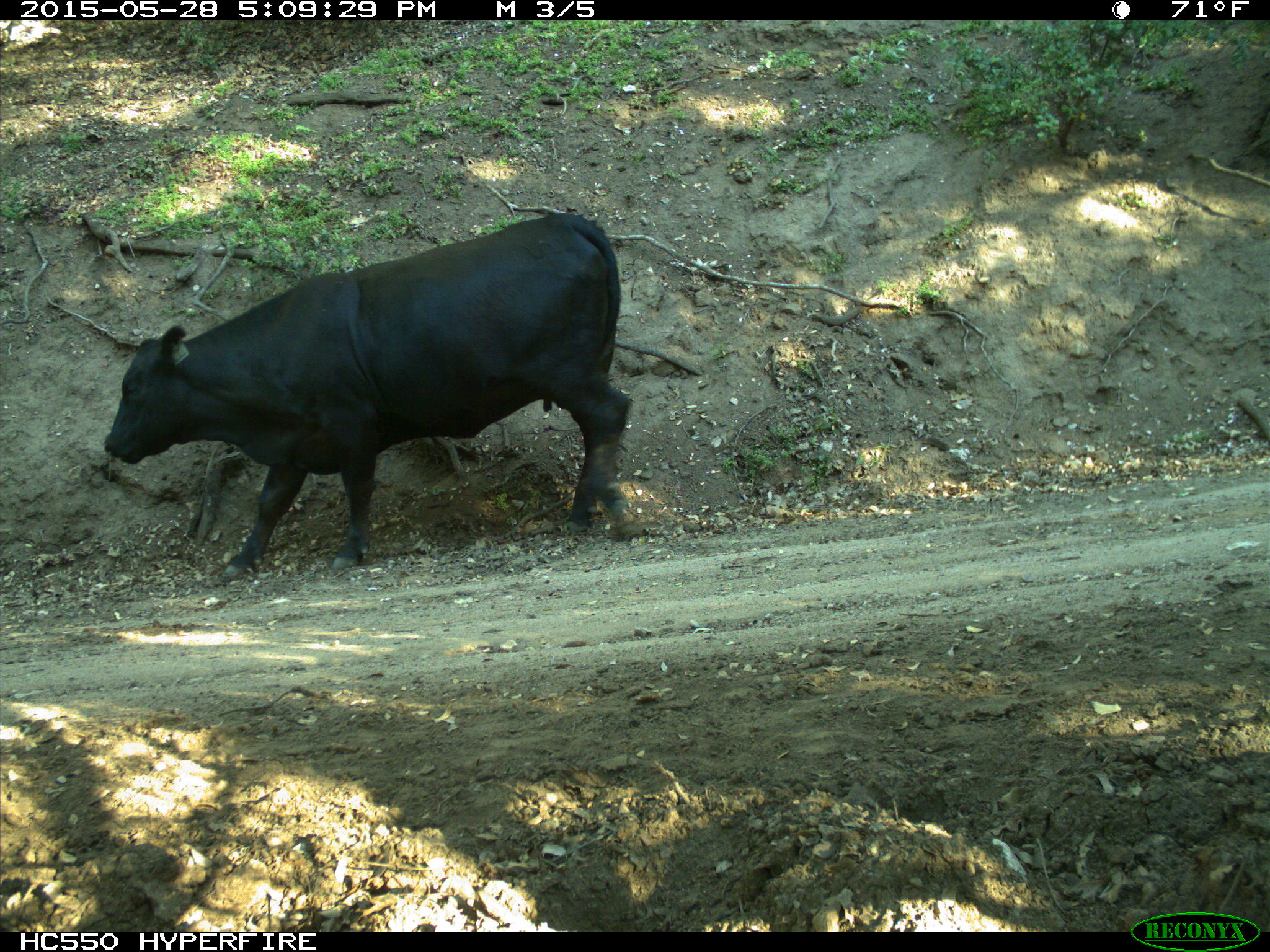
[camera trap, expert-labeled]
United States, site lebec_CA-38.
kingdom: Animalia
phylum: Chordata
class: Mammalia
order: Artiodactyla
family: Bovidae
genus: Bos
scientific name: Bos taurus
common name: domestic cow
Bos taurus (domestic cow).